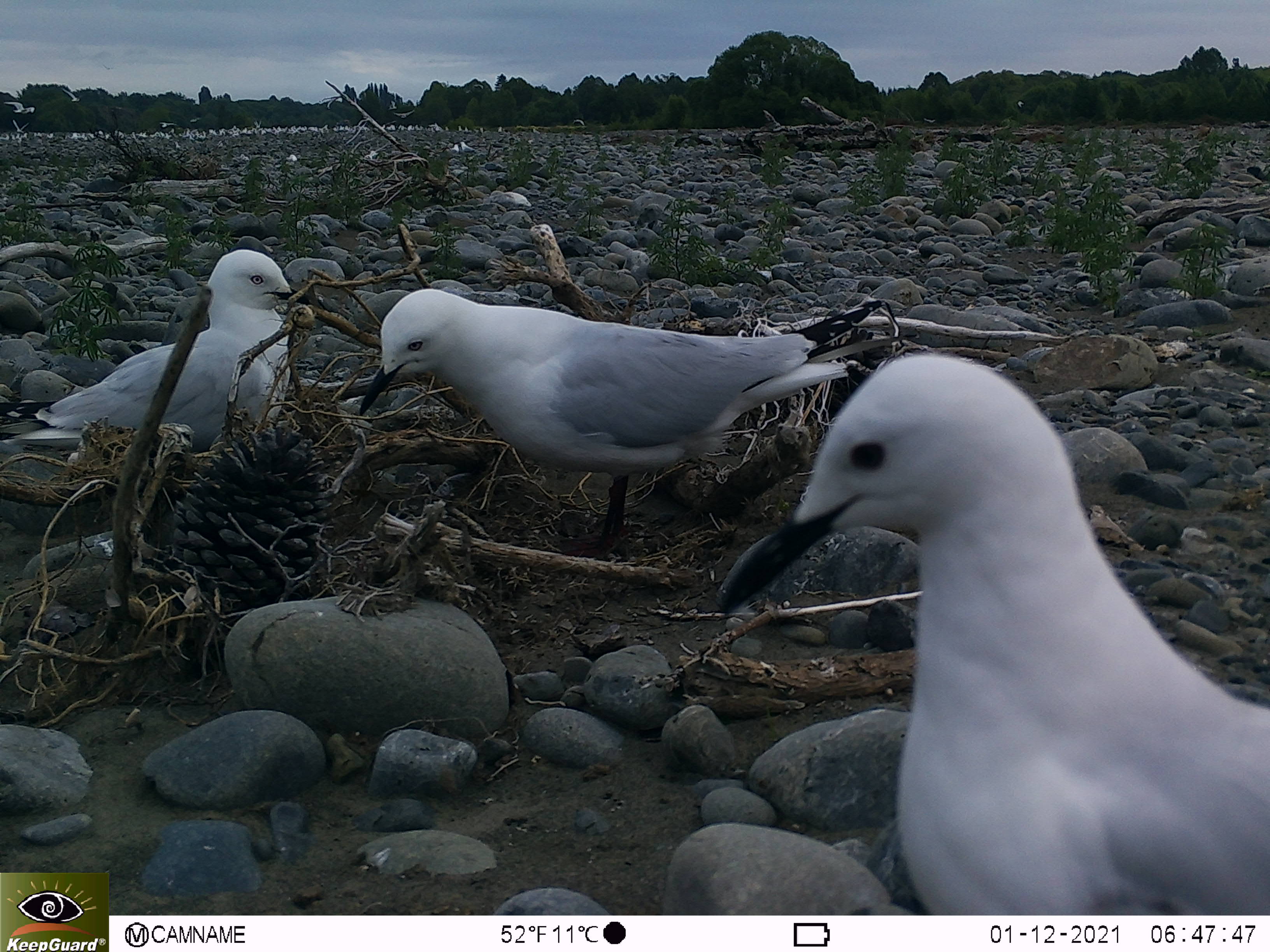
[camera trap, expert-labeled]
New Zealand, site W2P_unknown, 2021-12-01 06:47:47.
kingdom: Animalia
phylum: Chordata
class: Aves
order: Charadriiformes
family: Laridae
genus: Chroicocephalus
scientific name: Chroicocephalus bulleri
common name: black-billed gull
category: black billed gull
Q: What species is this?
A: Black billed gull (black-billed gull) (Chroicocephalus bulleri).